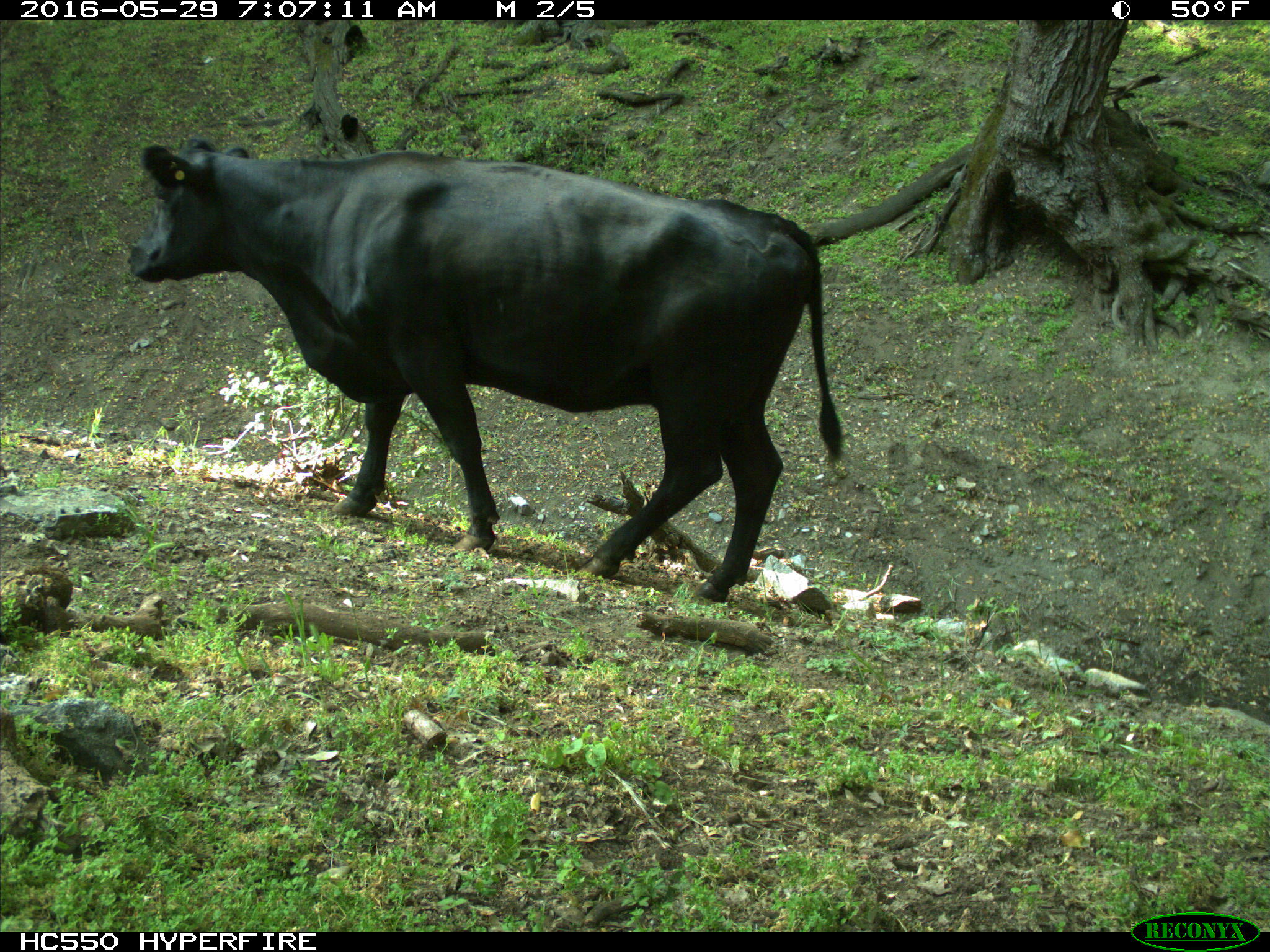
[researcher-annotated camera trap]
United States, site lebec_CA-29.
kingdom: Animalia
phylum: Chordata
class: Mammalia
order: Artiodactyla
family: Bovidae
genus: Bos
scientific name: Bos taurus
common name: domestic cow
Bos taurus (domestic cow).